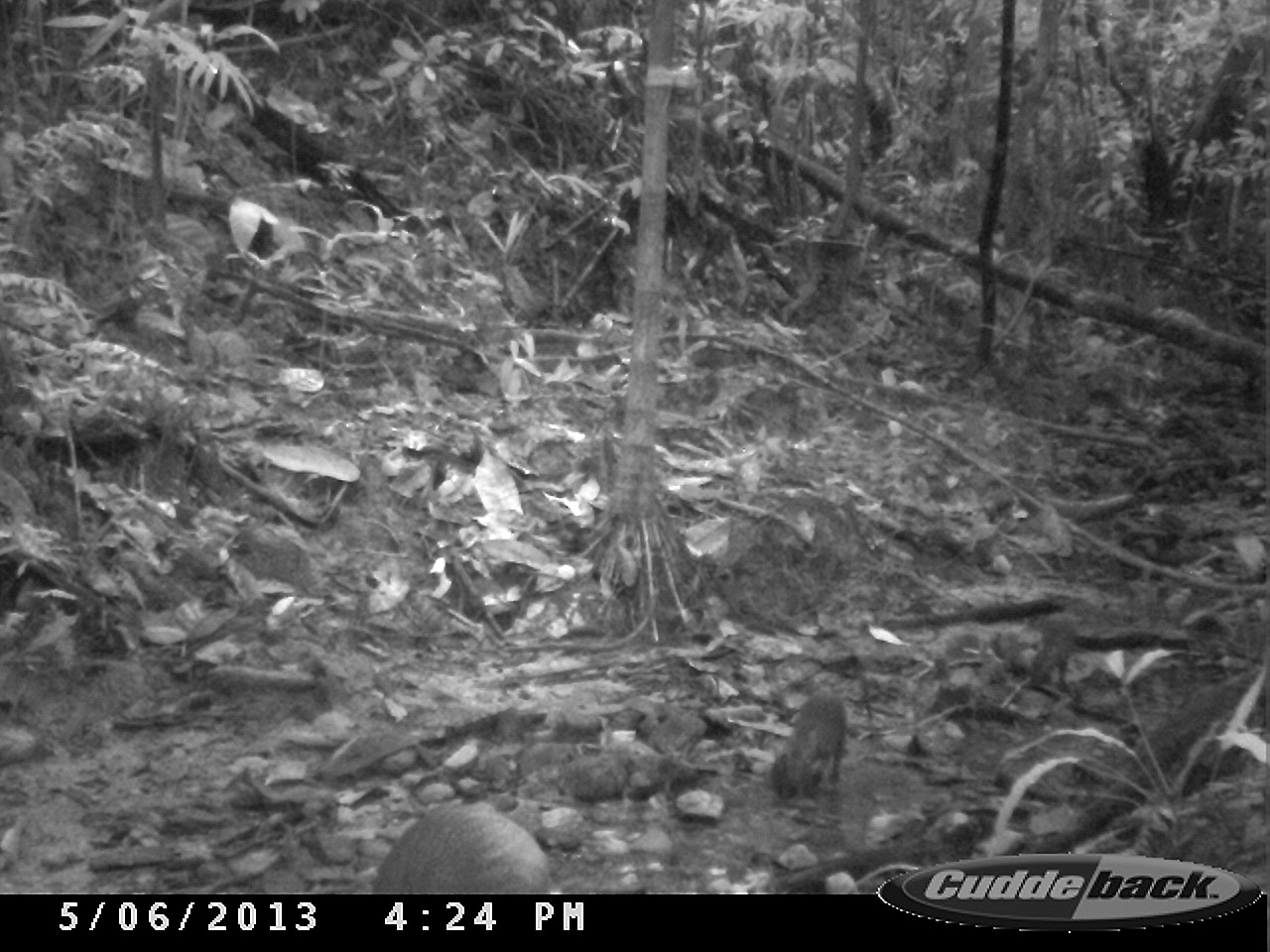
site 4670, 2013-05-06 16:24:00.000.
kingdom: Animalia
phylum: Chordata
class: Mammalia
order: Rodentia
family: Dasyproctidae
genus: Dasyprocta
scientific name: Dasyprocta leporina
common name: red-rumped agouti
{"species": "Dasyprocta leporina (red-rumped agouti)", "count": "2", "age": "adult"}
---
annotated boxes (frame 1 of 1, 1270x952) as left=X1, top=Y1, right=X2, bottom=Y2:
dasyprocta leporina: left=370, top=800, right=552, bottom=895; left=768, top=686, right=847, bottom=803; left=1028, top=610, right=1079, bottom=693